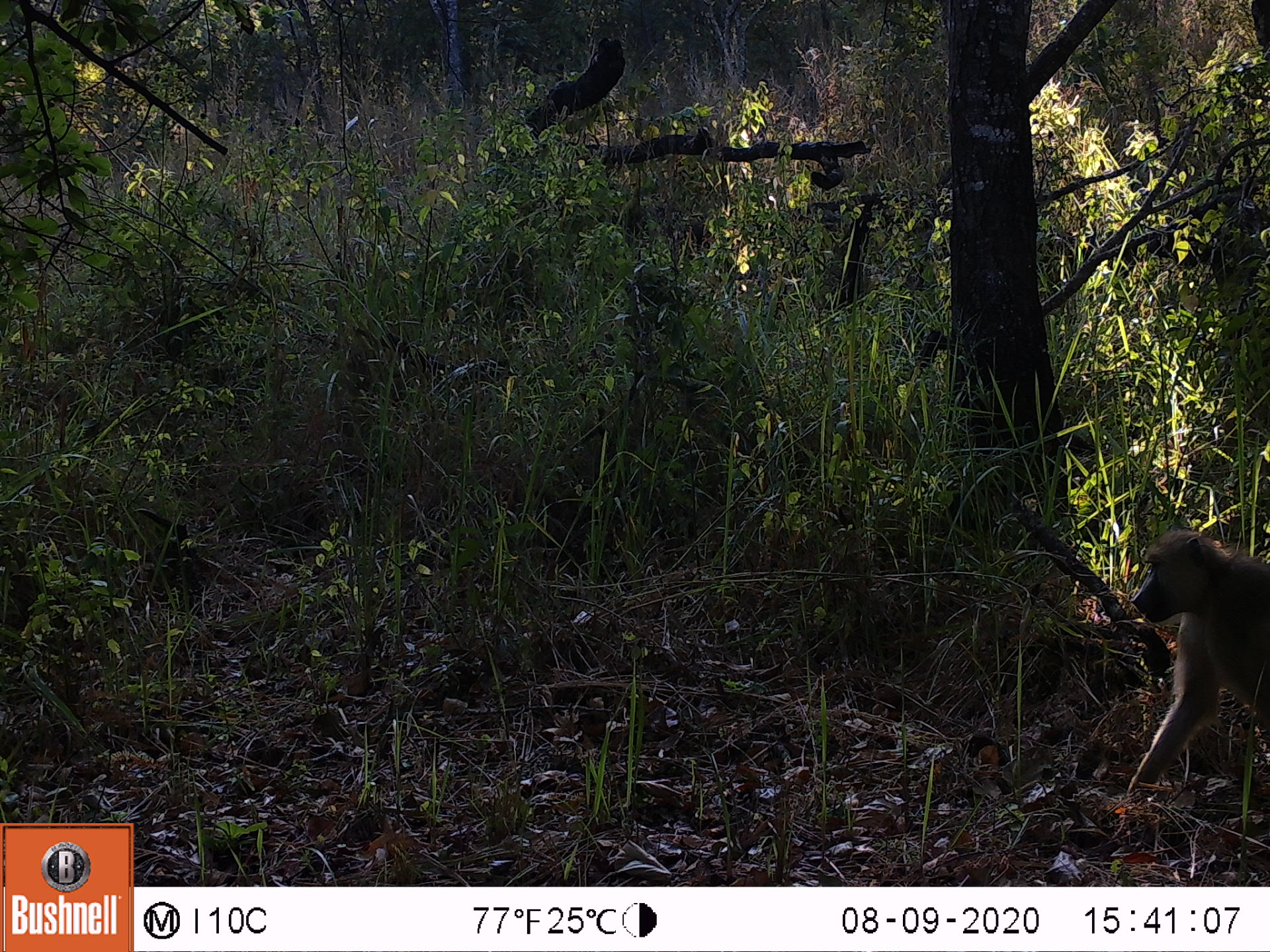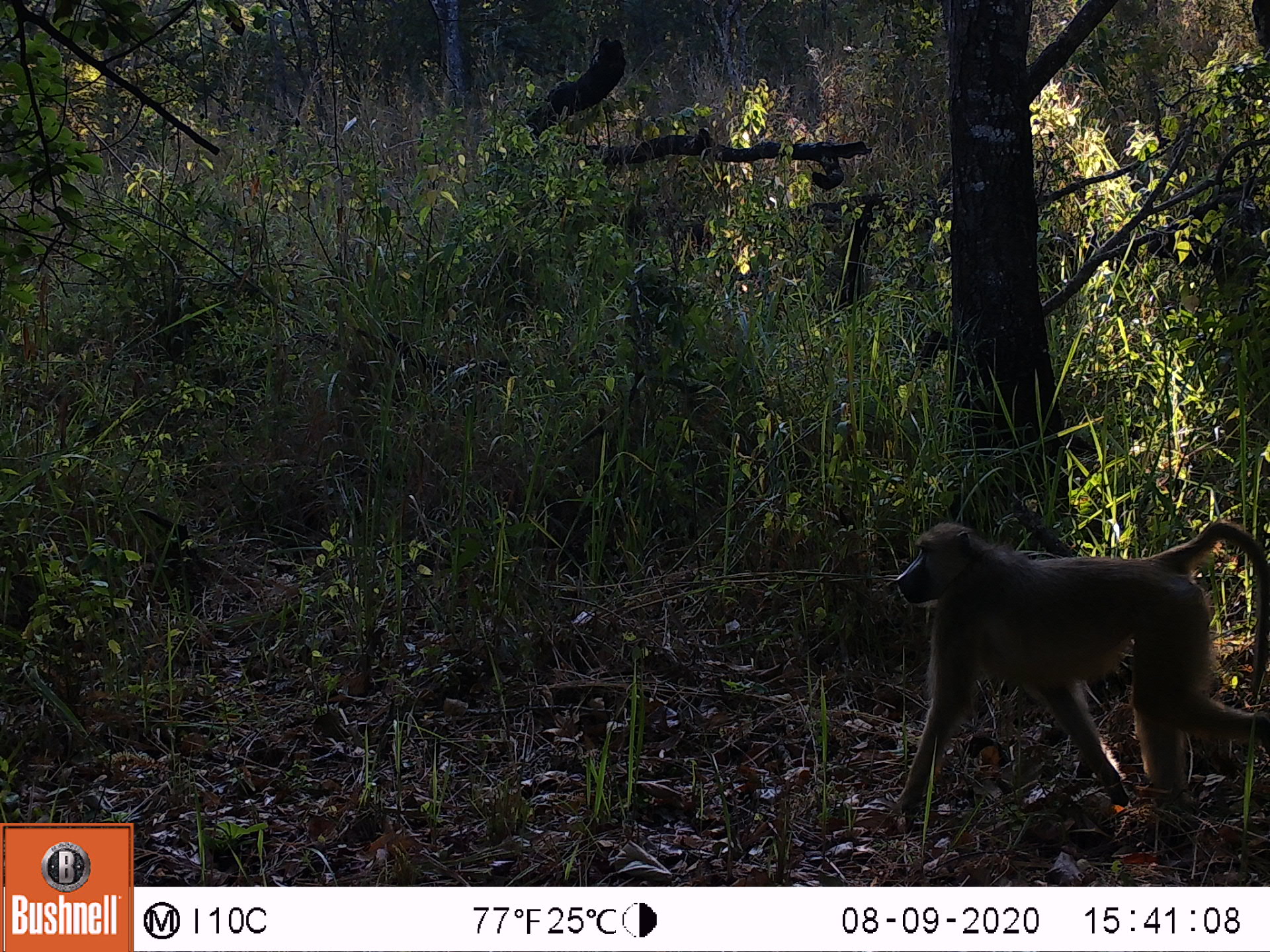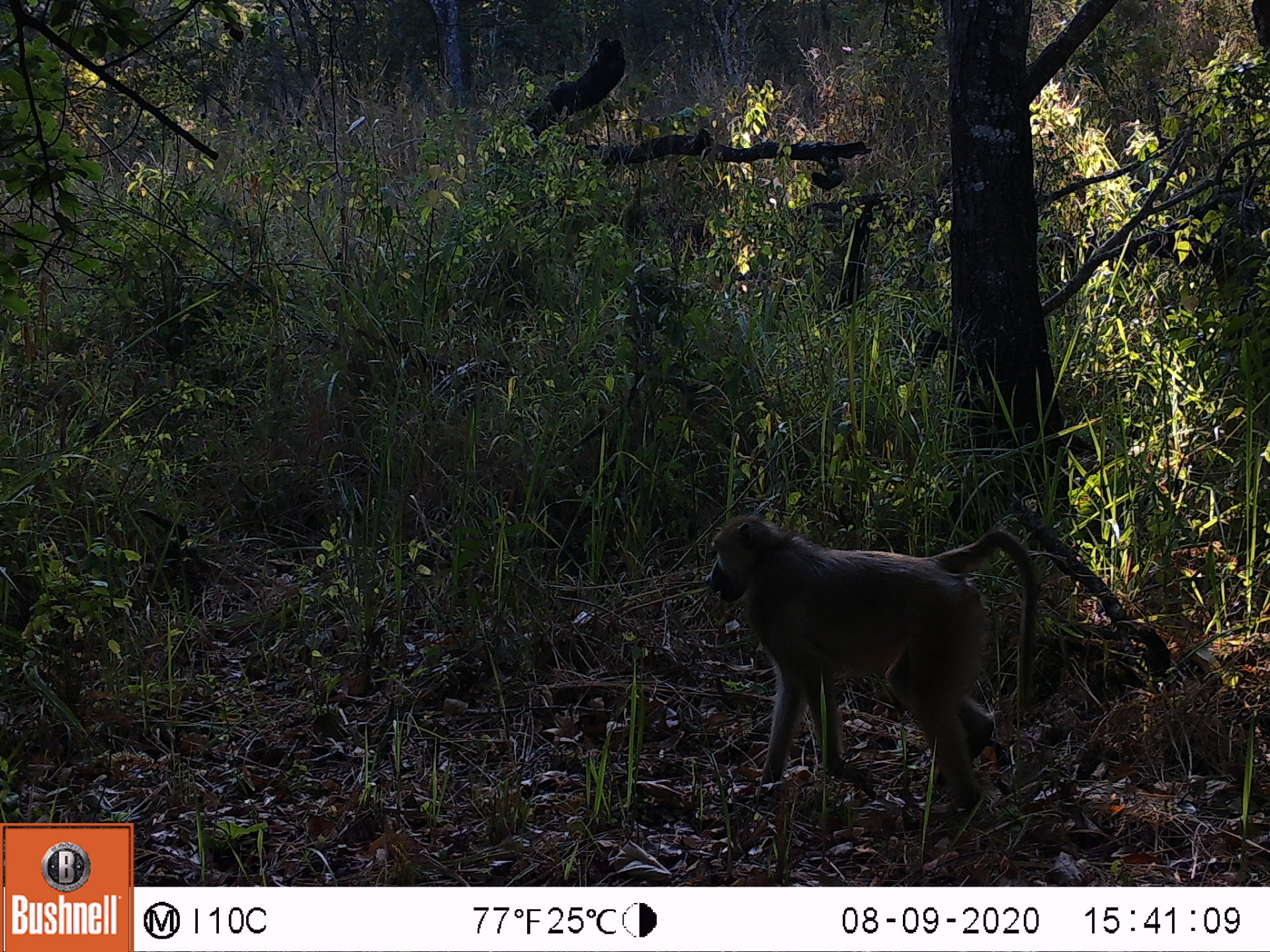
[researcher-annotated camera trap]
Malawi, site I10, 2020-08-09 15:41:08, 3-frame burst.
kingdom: Animalia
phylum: Chordata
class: Mammalia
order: Primates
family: Cercopithecidae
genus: Papio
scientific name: Papio cynocephalus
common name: yellow baboon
Yellow baboon (Papio cynocephalus), count 1.